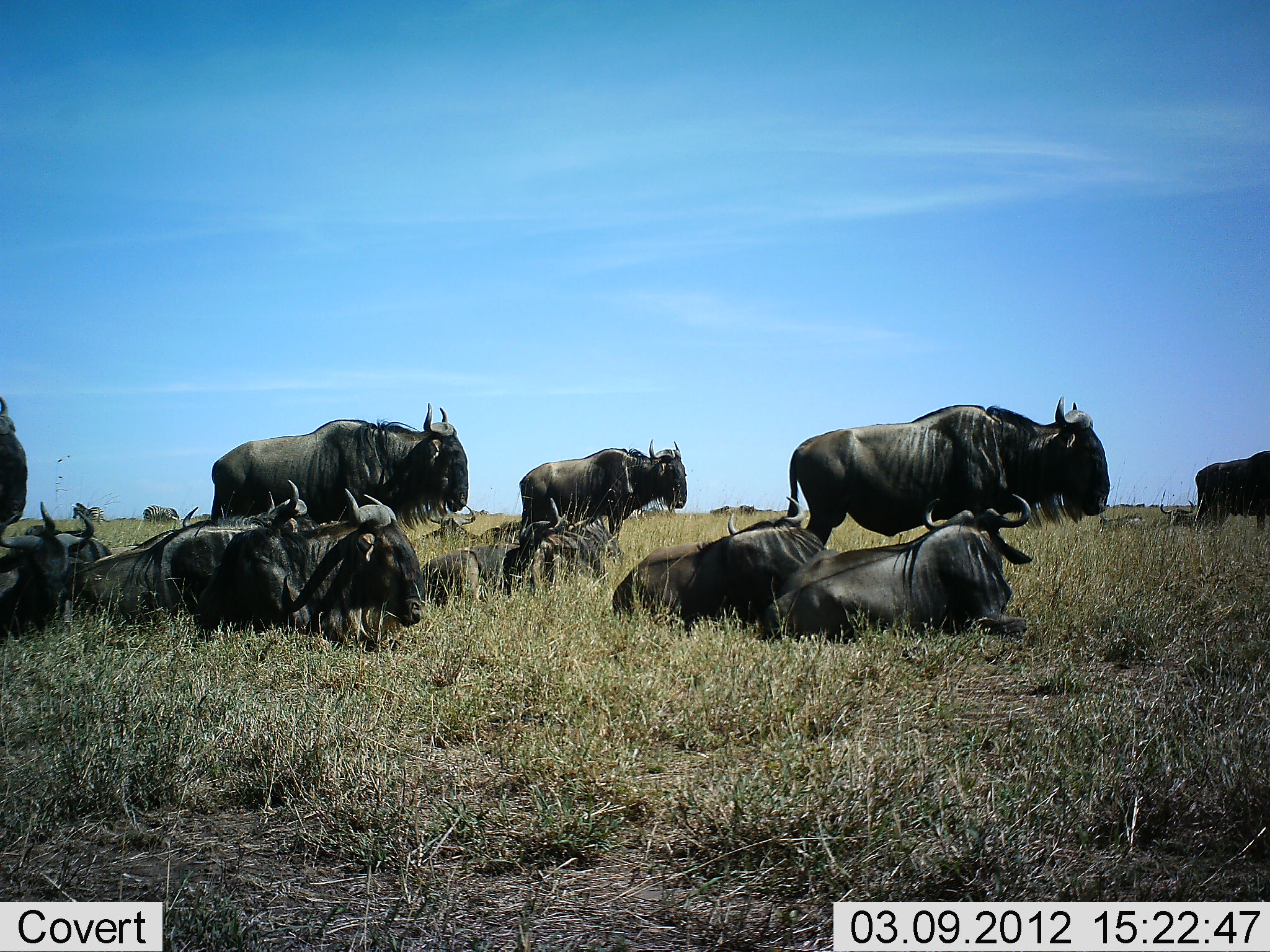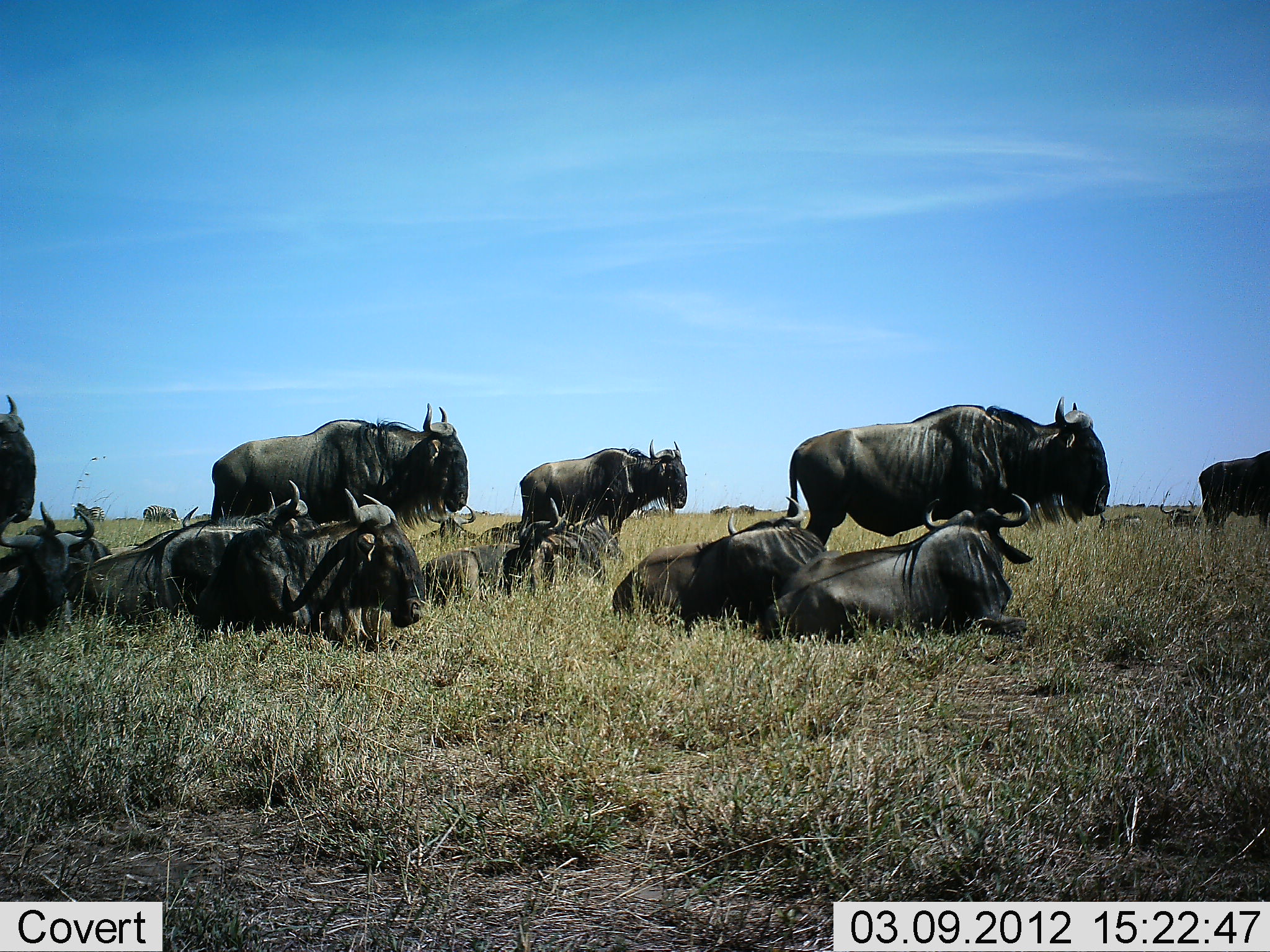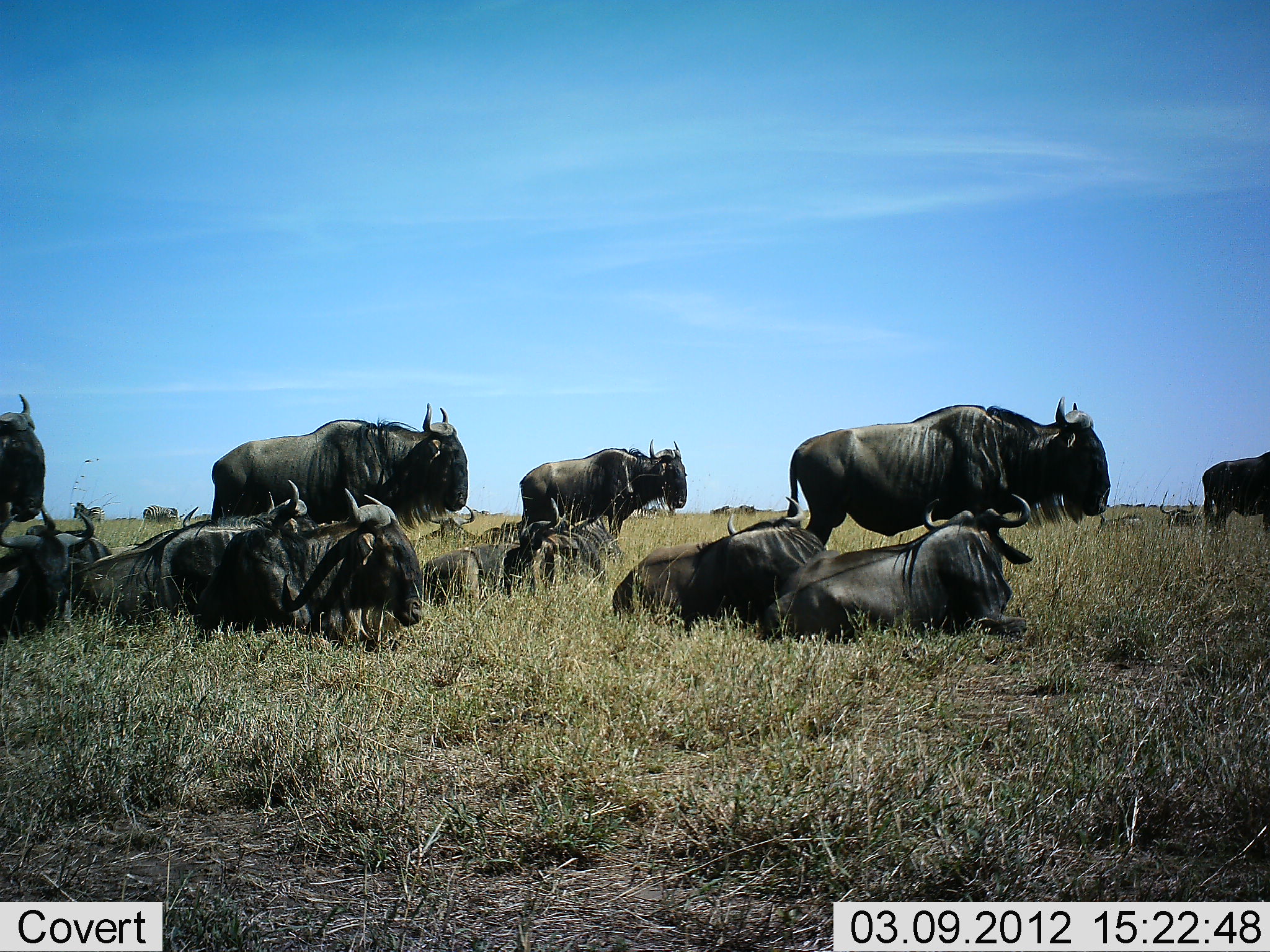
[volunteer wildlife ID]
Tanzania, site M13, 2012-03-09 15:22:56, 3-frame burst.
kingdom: Animalia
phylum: Chordata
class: Mammalia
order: Artiodactyla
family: Bovidae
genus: Connochaetes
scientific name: Connochaetes taurinus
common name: blue wildebeest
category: wildebeest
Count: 11-50.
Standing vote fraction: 79%.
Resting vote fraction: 95%.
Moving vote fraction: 11%.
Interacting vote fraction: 0%.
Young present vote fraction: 5%.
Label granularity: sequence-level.